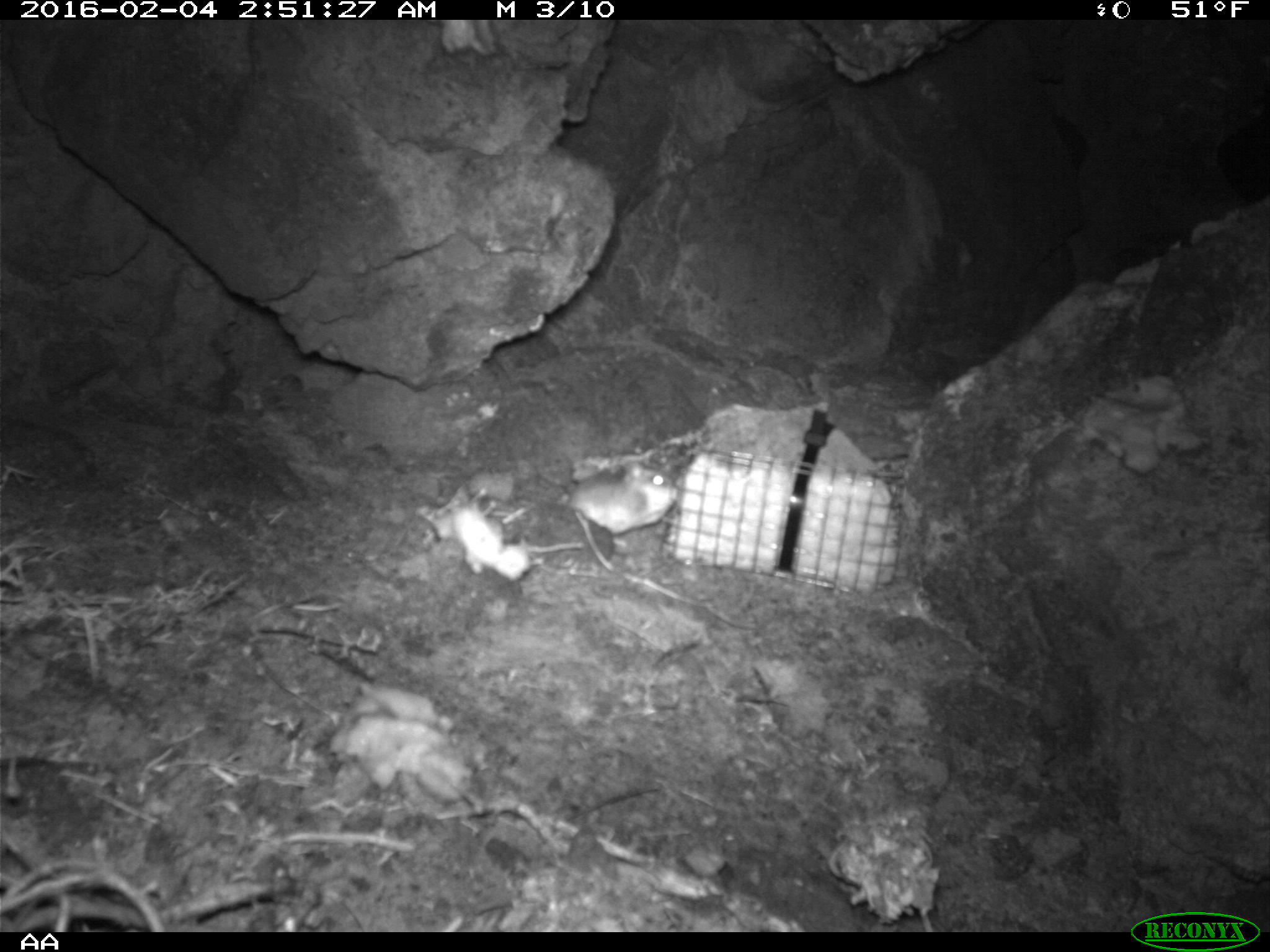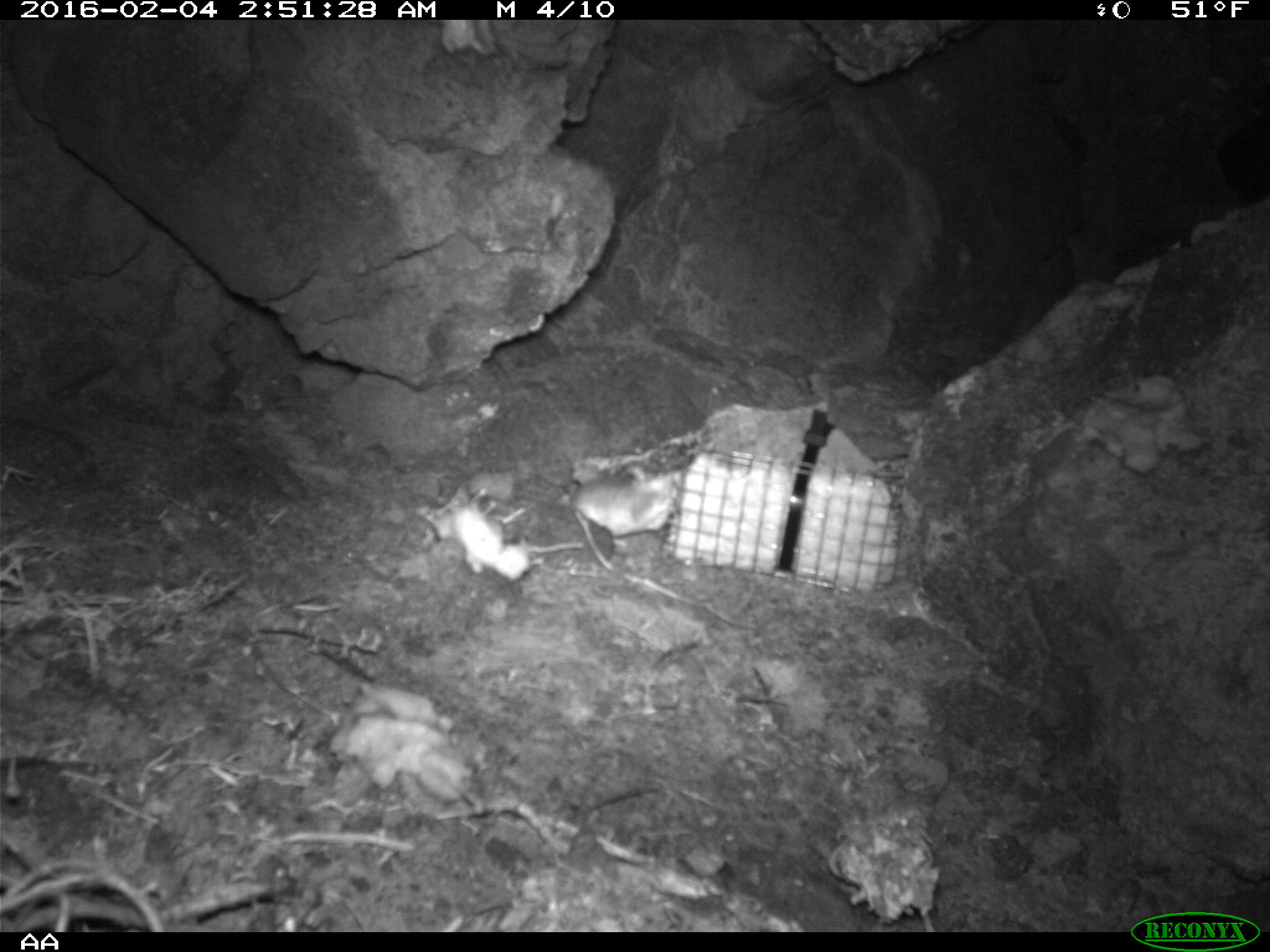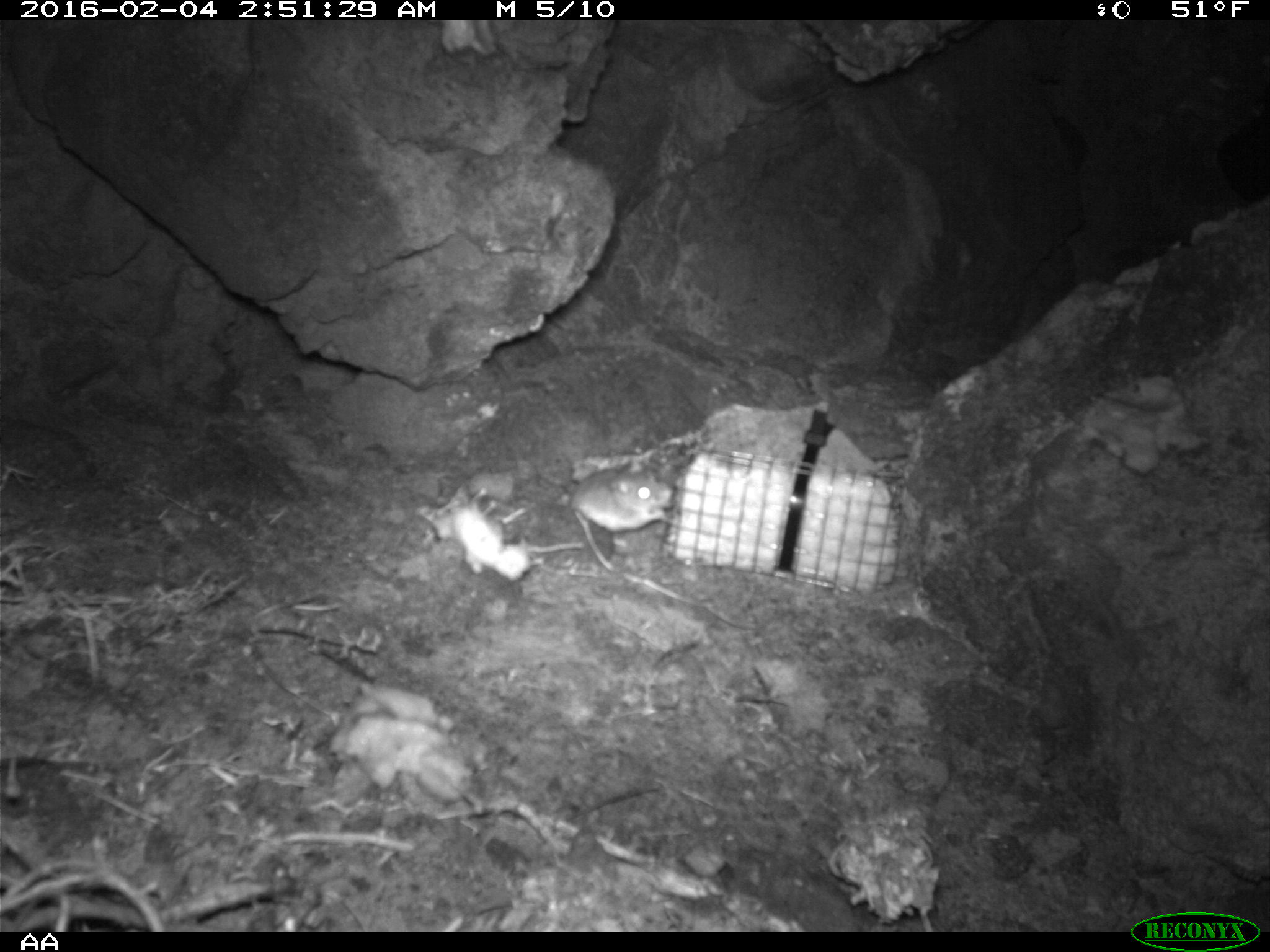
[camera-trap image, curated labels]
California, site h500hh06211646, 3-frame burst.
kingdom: Animalia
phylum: Chordata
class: Mammalia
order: Rodentia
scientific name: Rodentia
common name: rodent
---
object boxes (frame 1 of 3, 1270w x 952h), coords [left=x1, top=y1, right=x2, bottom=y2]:
rodent: [left=566, top=462, right=678, bottom=545]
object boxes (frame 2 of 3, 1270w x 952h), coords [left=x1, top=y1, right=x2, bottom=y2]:
rodent: [left=571, top=466, right=655, bottom=537]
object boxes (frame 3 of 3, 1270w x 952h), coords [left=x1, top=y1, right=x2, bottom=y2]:
rodent: [left=569, top=467, right=675, bottom=532]